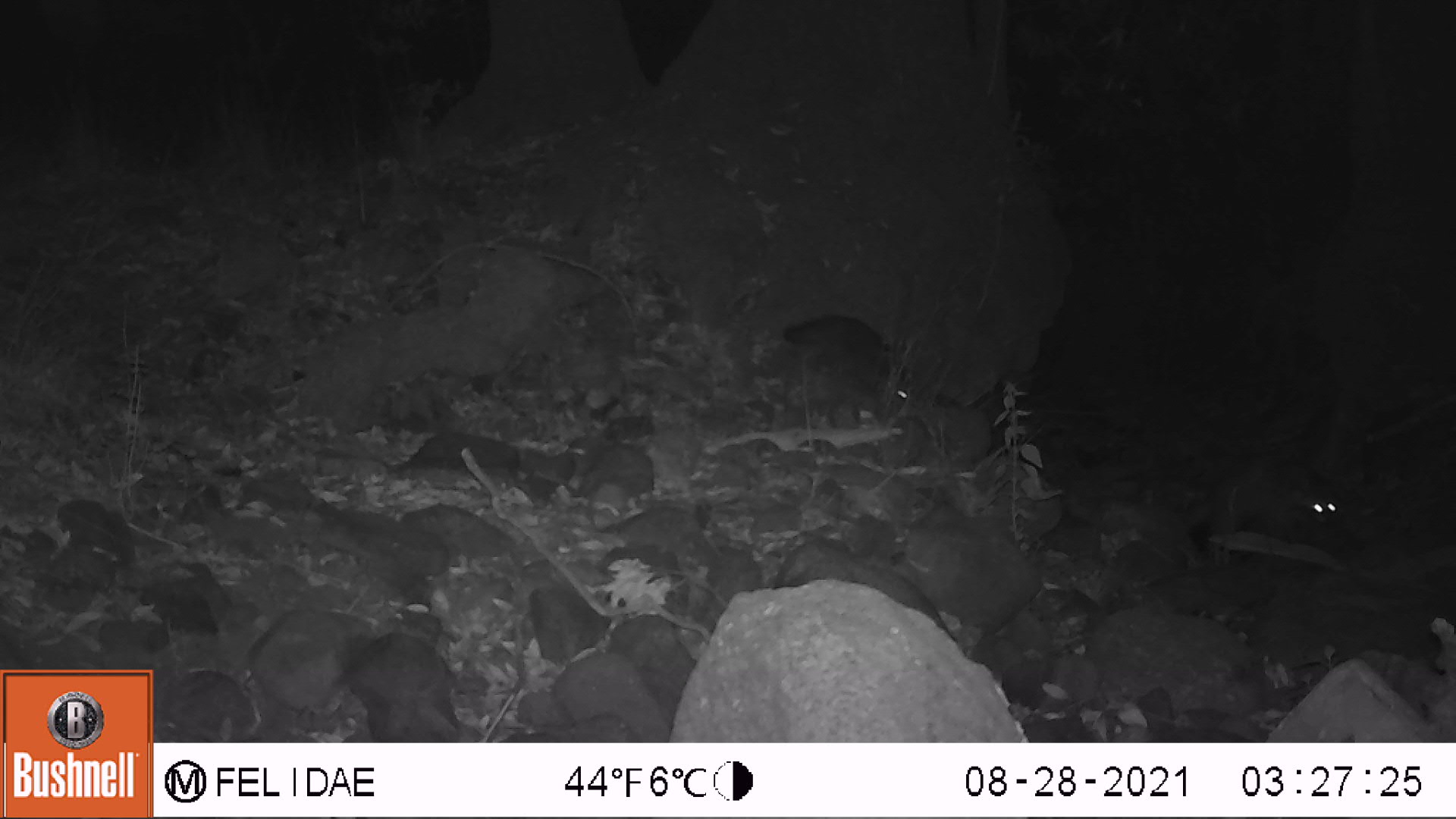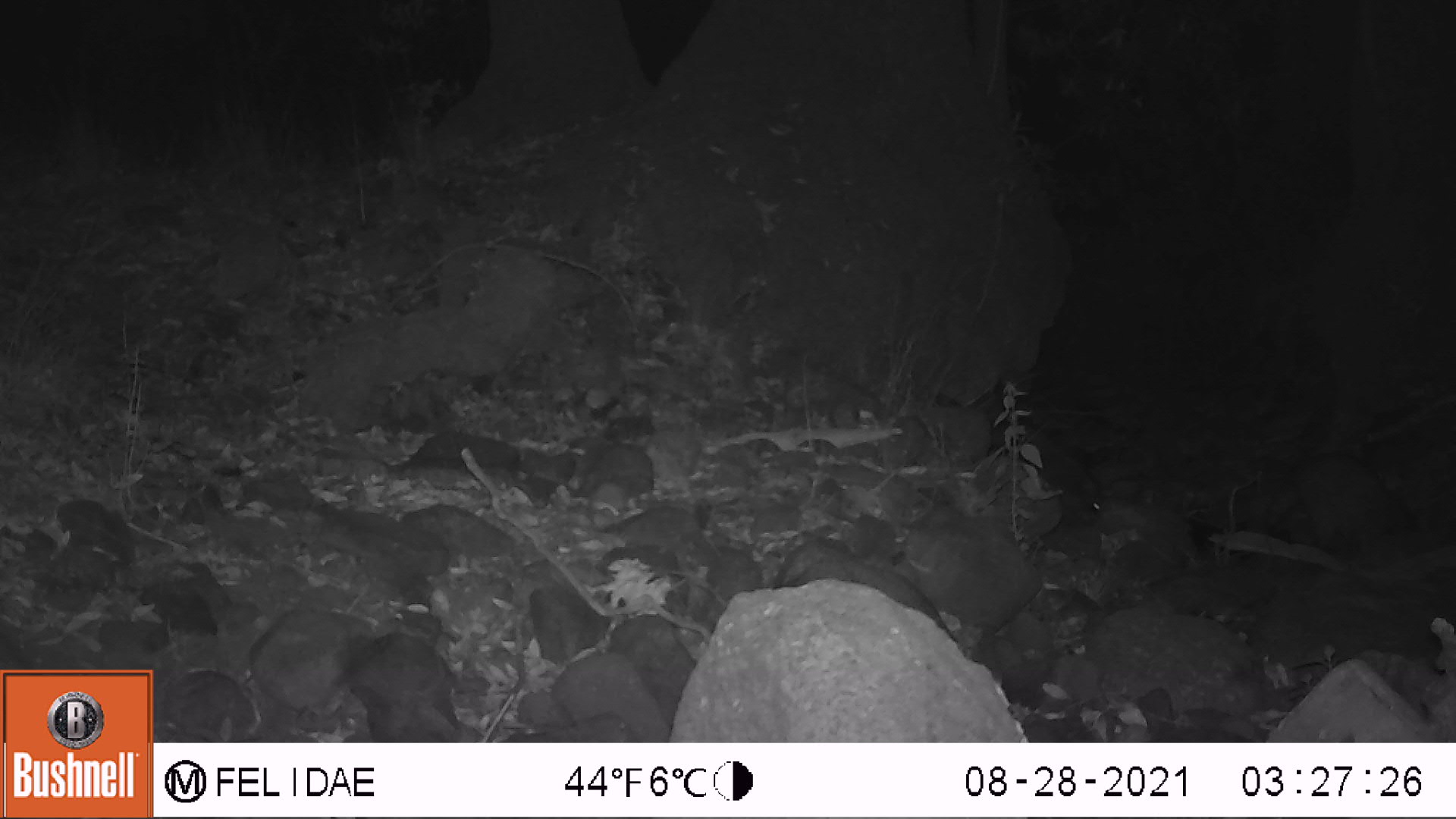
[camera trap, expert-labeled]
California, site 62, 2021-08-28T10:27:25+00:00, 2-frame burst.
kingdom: Animalia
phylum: Chordata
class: Mammalia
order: Carnivora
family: Procyonidae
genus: Procyon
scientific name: Procyon lotor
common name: raccoon